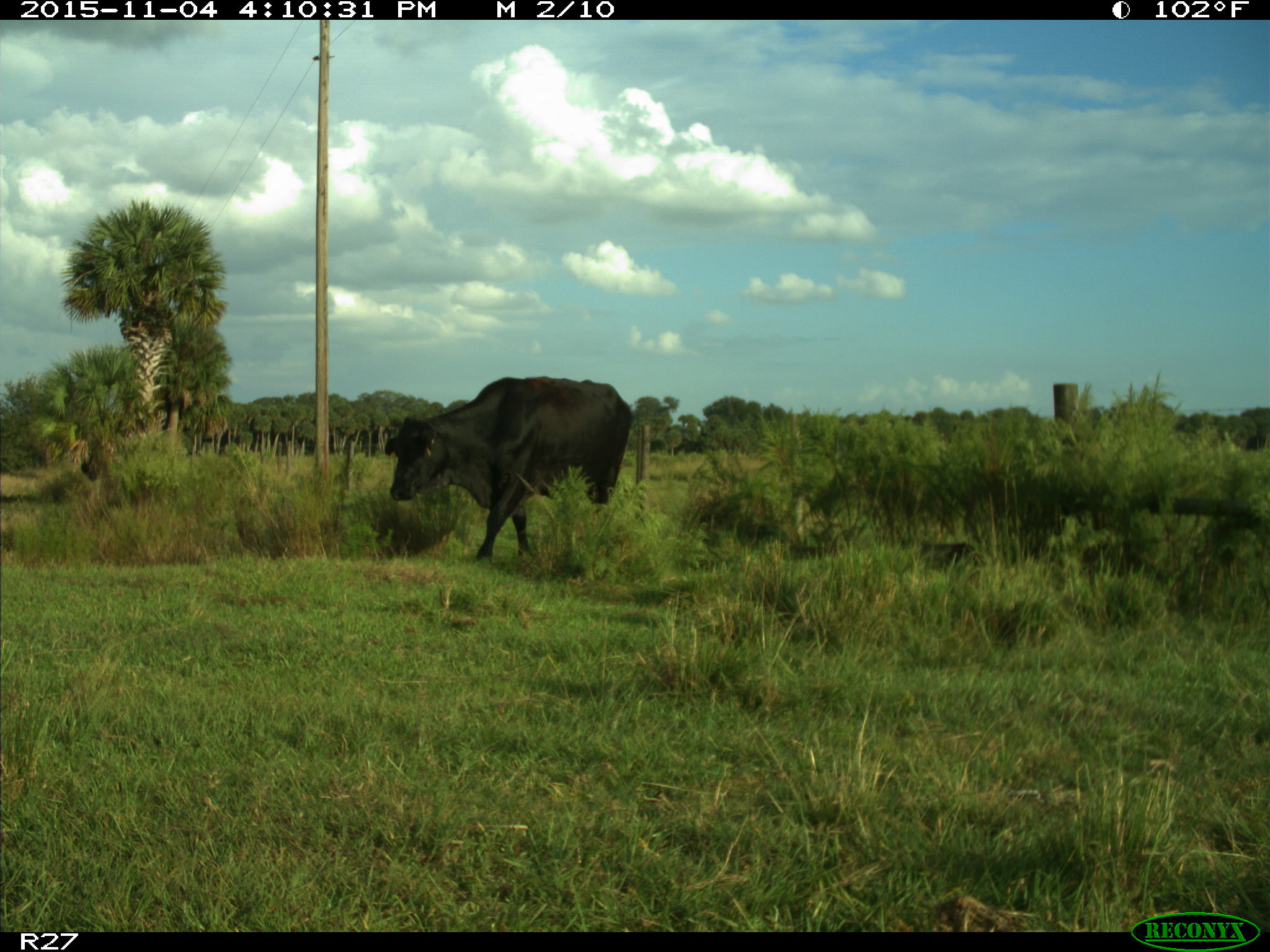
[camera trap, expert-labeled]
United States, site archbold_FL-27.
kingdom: Animalia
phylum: Chordata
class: Mammalia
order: Artiodactyla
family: Bovidae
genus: Bos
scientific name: Bos taurus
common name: domestic cow